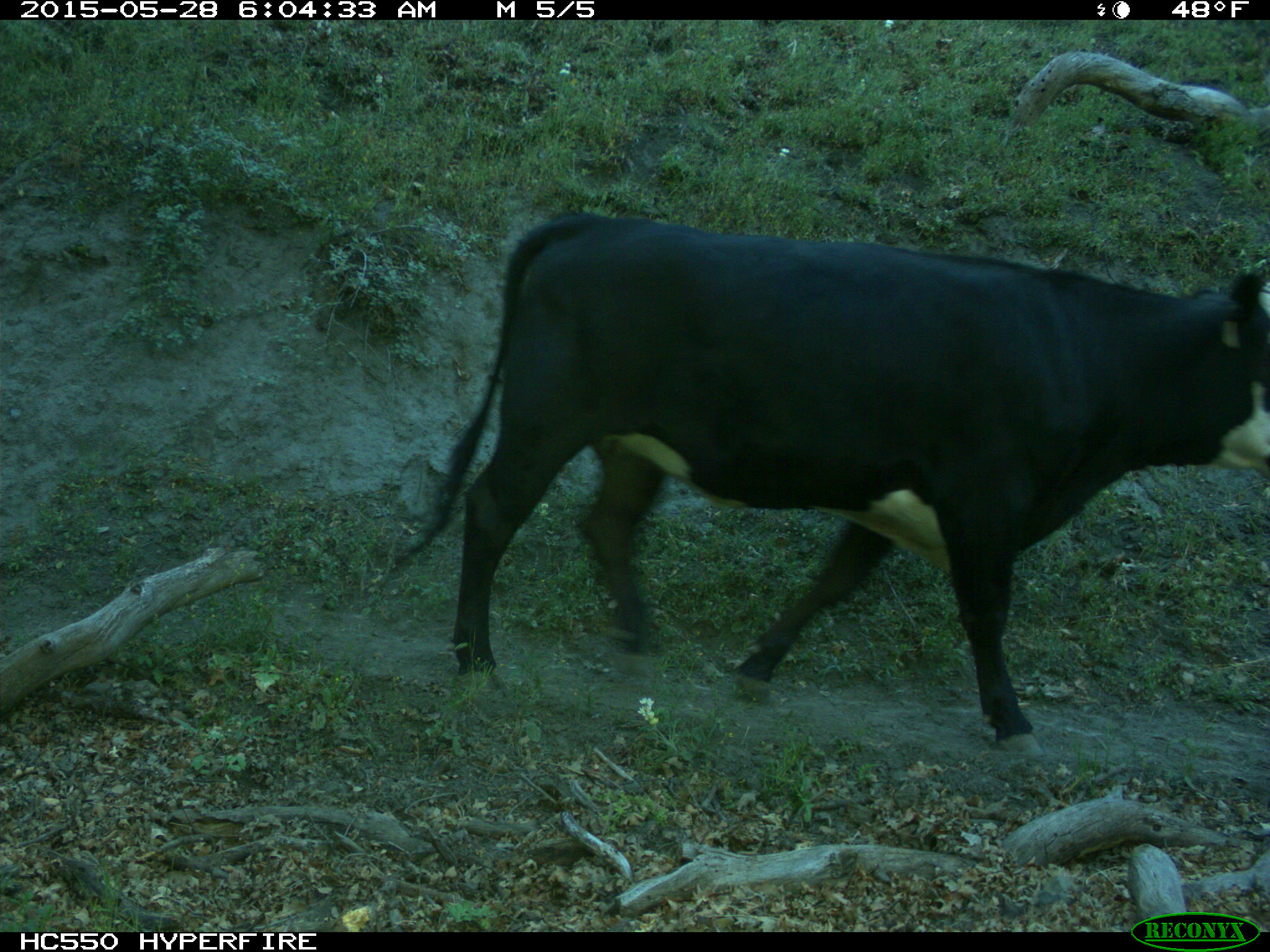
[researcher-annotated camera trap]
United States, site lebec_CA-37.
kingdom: Animalia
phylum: Chordata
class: Mammalia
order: Artiodactyla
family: Bovidae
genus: Bos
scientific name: Bos taurus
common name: domestic cow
Bos taurus (domestic cow).